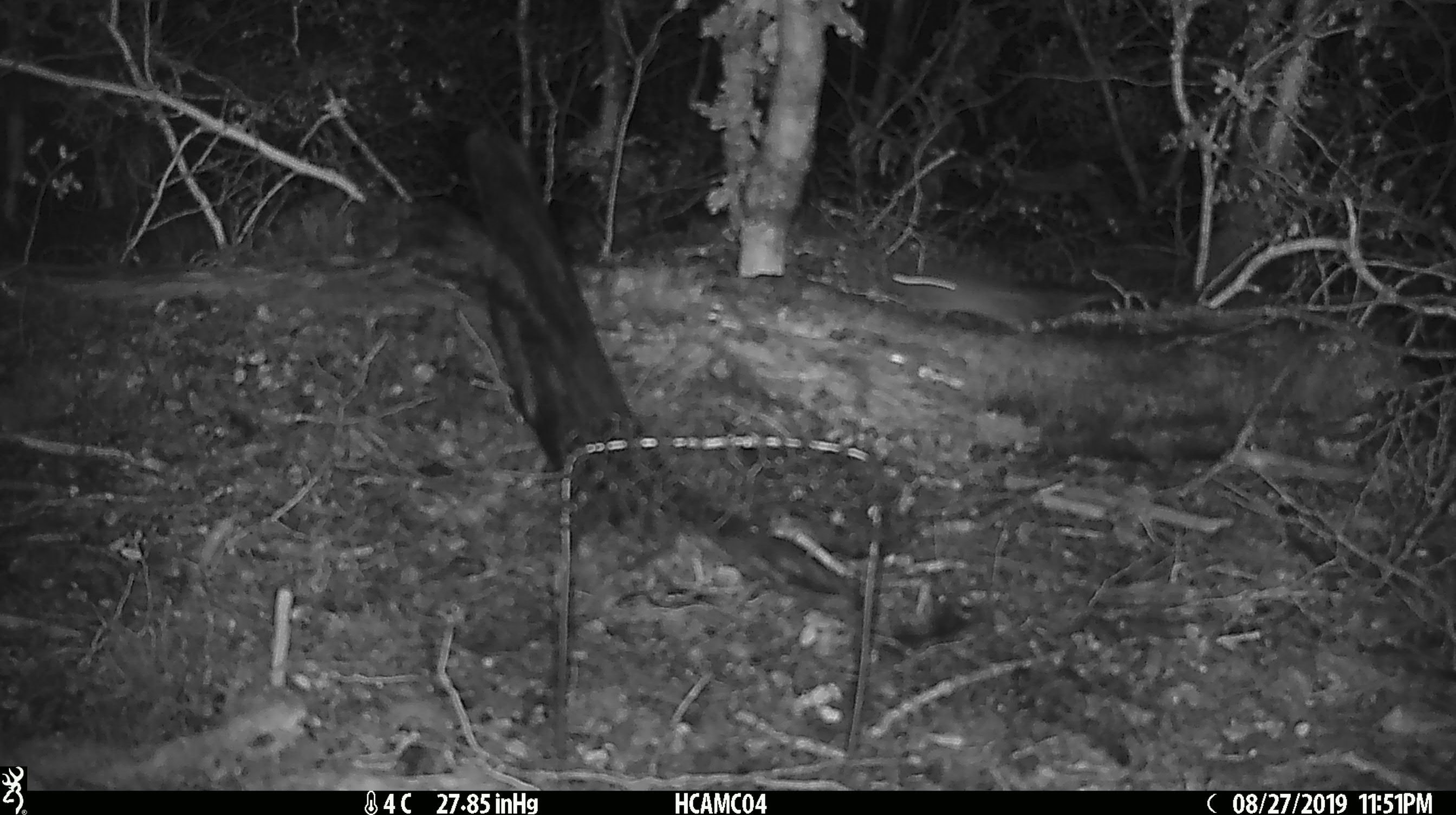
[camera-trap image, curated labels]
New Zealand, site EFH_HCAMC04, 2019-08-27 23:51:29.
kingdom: Animalia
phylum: Chordata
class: Mammalia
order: Rodentia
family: Muridae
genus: Mus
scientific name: Mus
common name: mouse